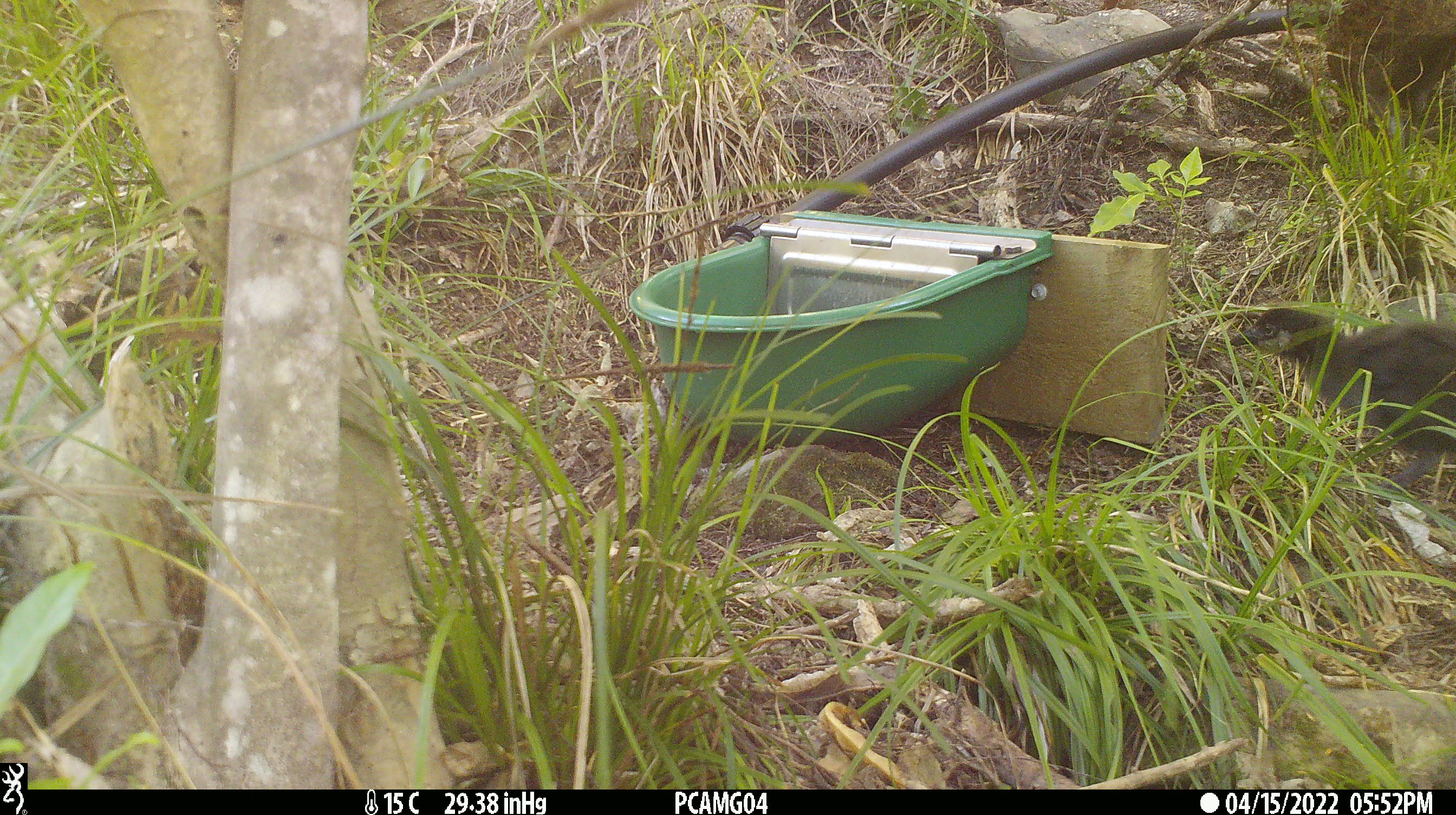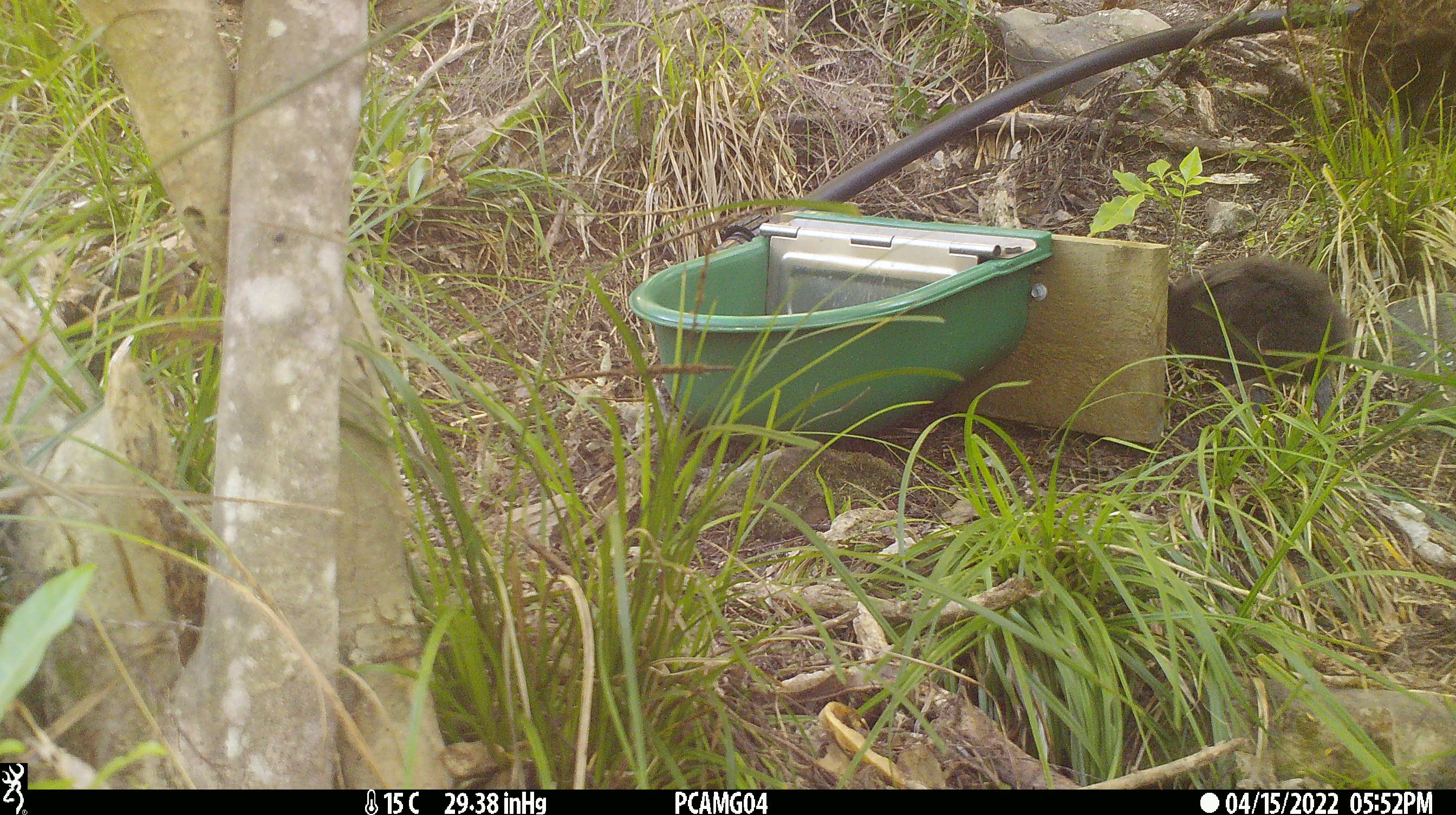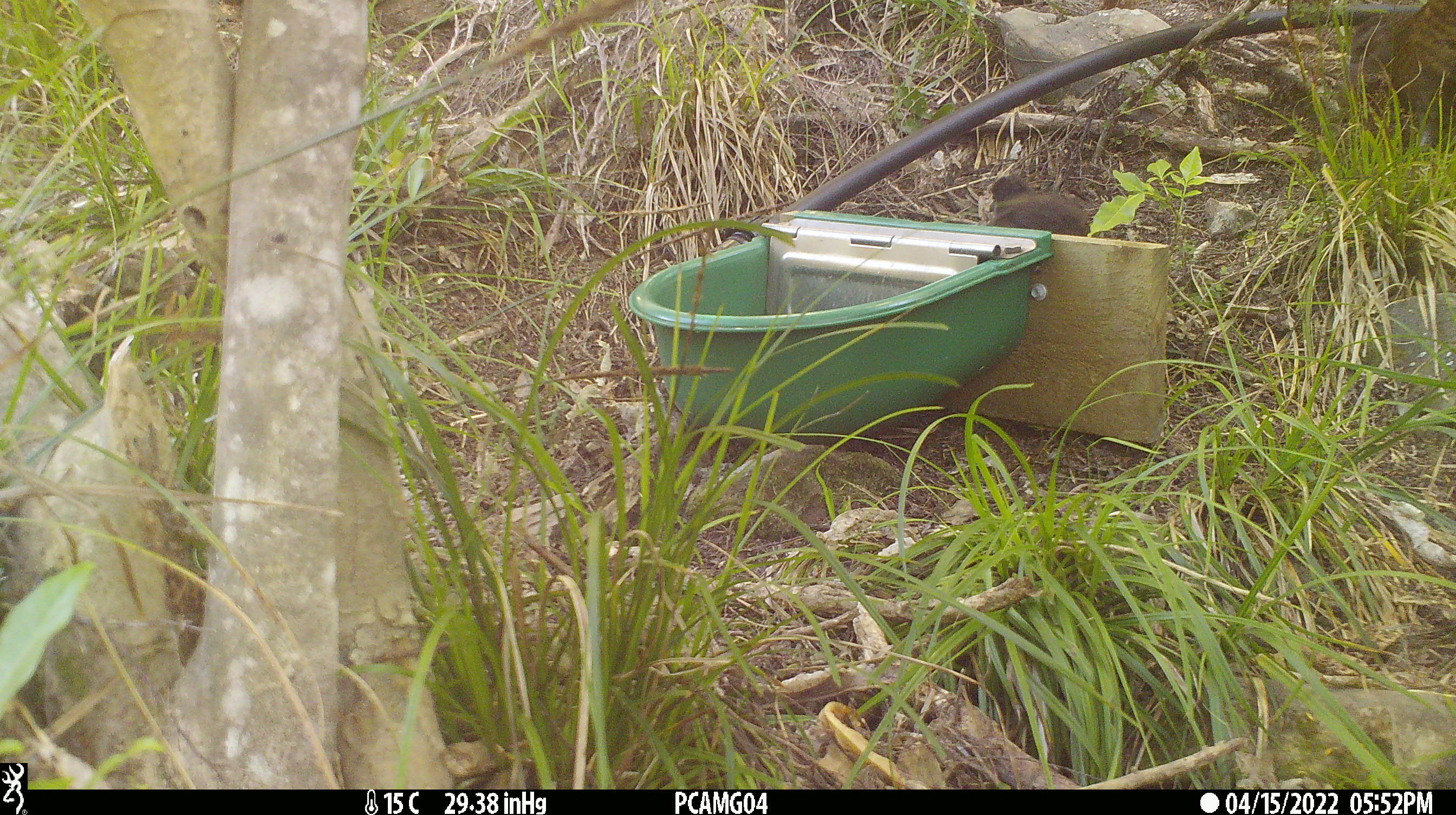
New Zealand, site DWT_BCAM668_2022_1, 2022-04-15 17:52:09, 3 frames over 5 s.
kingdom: Animalia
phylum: Chordata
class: Aves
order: Gruiformes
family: Rallidae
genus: Gallirallus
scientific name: Gallirallus australis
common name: weka